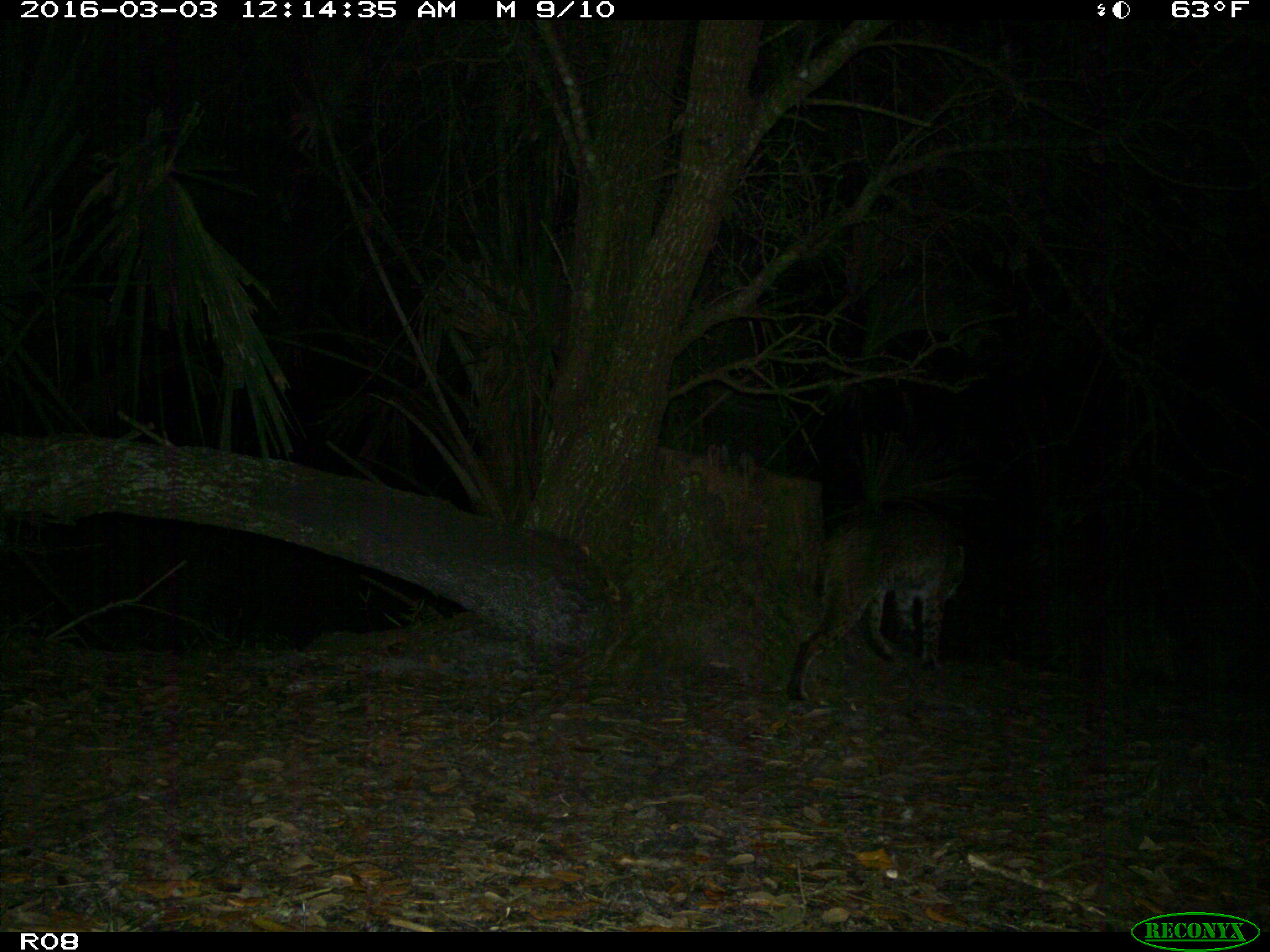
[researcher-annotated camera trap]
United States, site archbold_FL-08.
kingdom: Animalia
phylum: Chordata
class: Mammalia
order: Carnivora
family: Felidae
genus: Lynx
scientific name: Lynx rufus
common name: bobcat